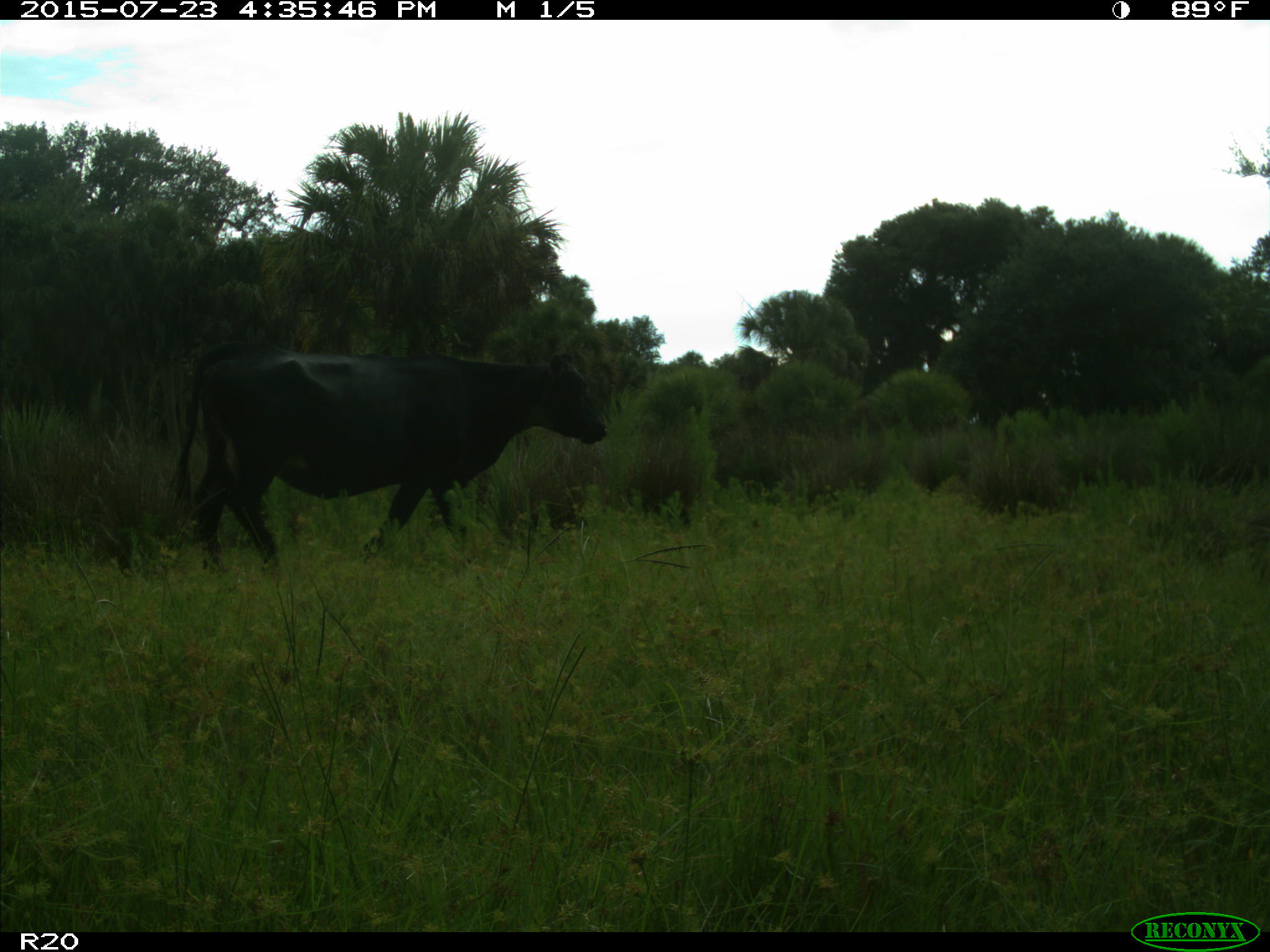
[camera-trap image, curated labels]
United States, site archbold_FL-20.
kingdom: Animalia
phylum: Chordata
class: Mammalia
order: Artiodactyla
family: Bovidae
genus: Bos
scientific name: Bos taurus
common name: domestic cow